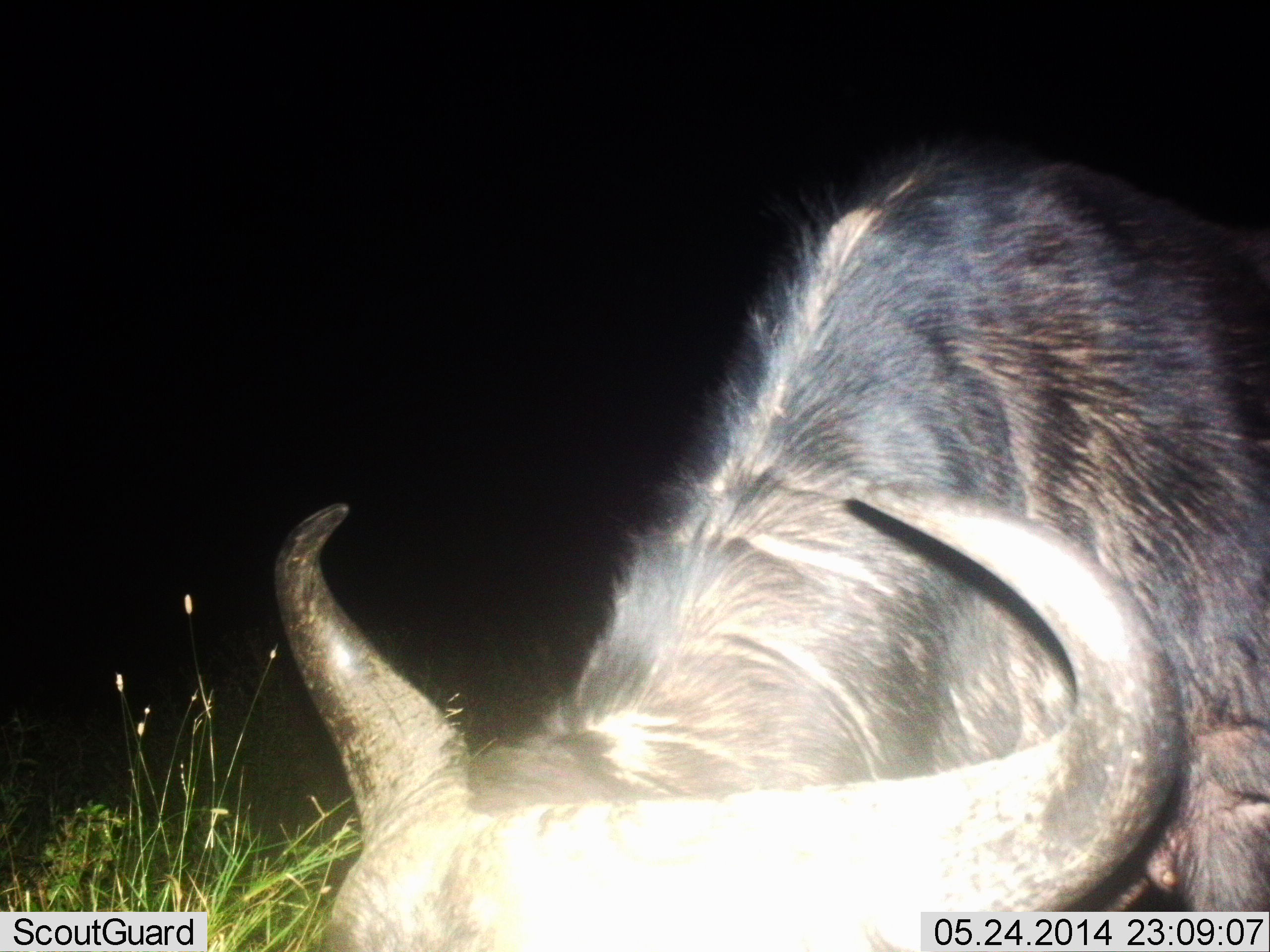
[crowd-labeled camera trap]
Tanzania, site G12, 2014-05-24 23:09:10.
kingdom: Animalia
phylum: Chordata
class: Mammalia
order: Artiodactyla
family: Bovidae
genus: Connochaetes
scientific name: Connochaetes taurinus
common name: blue wildebeest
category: wildebeest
Wildebeest (blue wildebeest) (Connochaetes taurinus), count 1. Behavior (volunteer vote fractions): standing 70%, resting 0%, moving 10%, interacting 10%. Young present (vote fraction): 0%. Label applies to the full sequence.